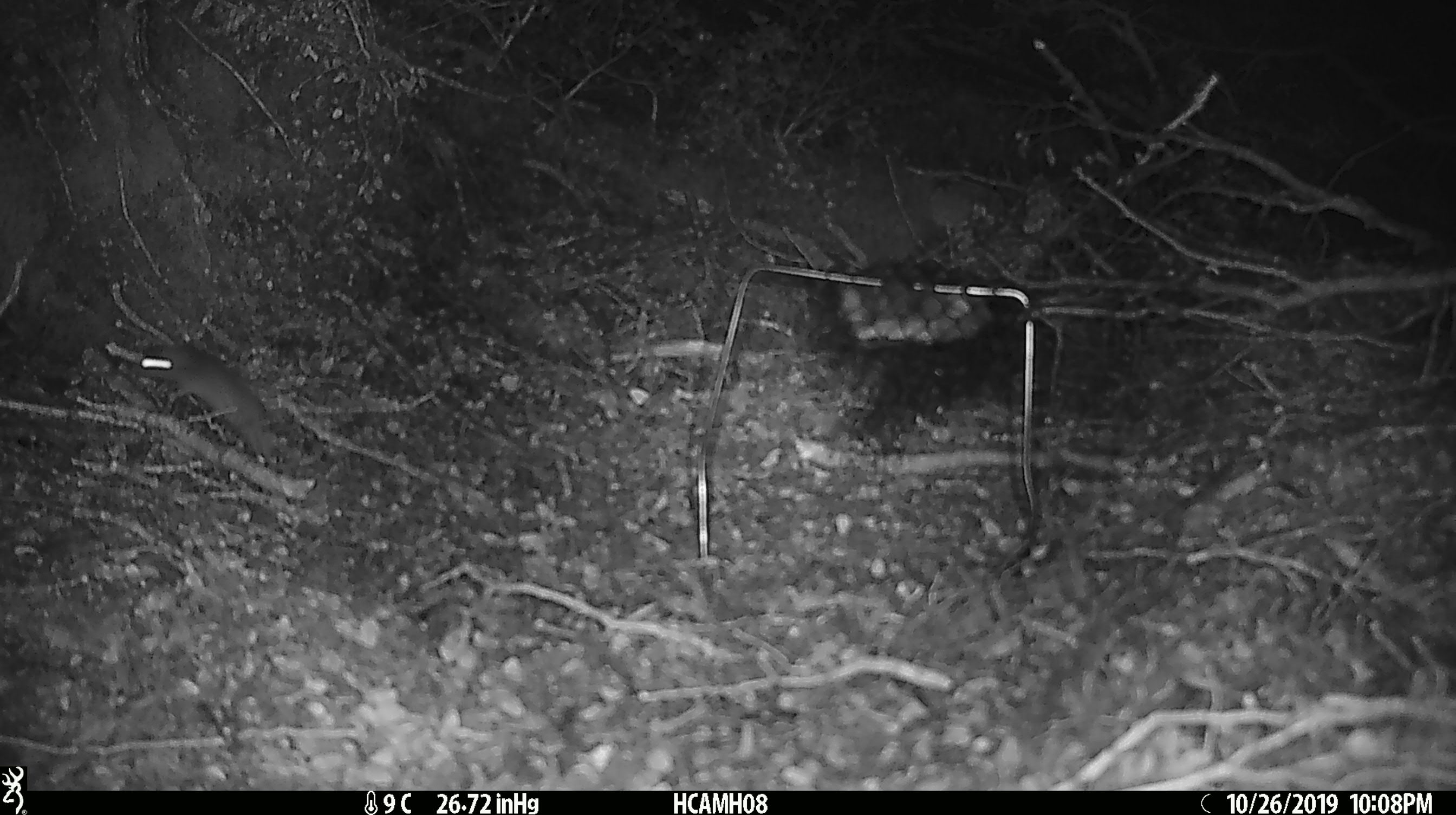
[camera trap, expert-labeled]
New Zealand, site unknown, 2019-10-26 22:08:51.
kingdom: Animalia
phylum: Chordata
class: Mammalia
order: Rodentia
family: Muridae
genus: Mus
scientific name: Mus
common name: mouse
Mouse (Mus).